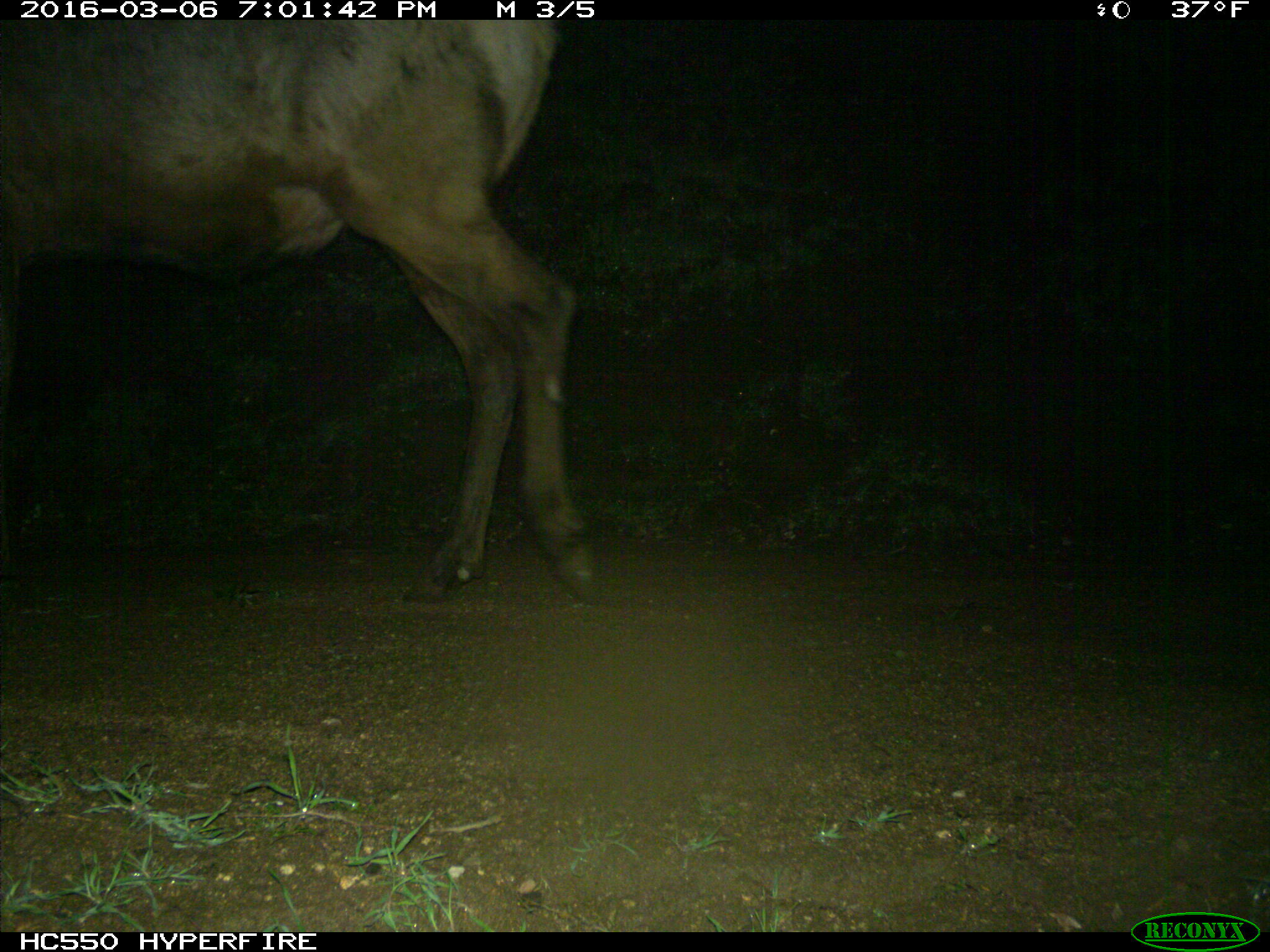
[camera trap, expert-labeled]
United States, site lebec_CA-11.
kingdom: Animalia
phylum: Chordata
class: Mammalia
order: Artiodactyla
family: Cervidae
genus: Cervus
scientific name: Cervus canadensis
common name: elk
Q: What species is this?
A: Cervus canadensis (elk).